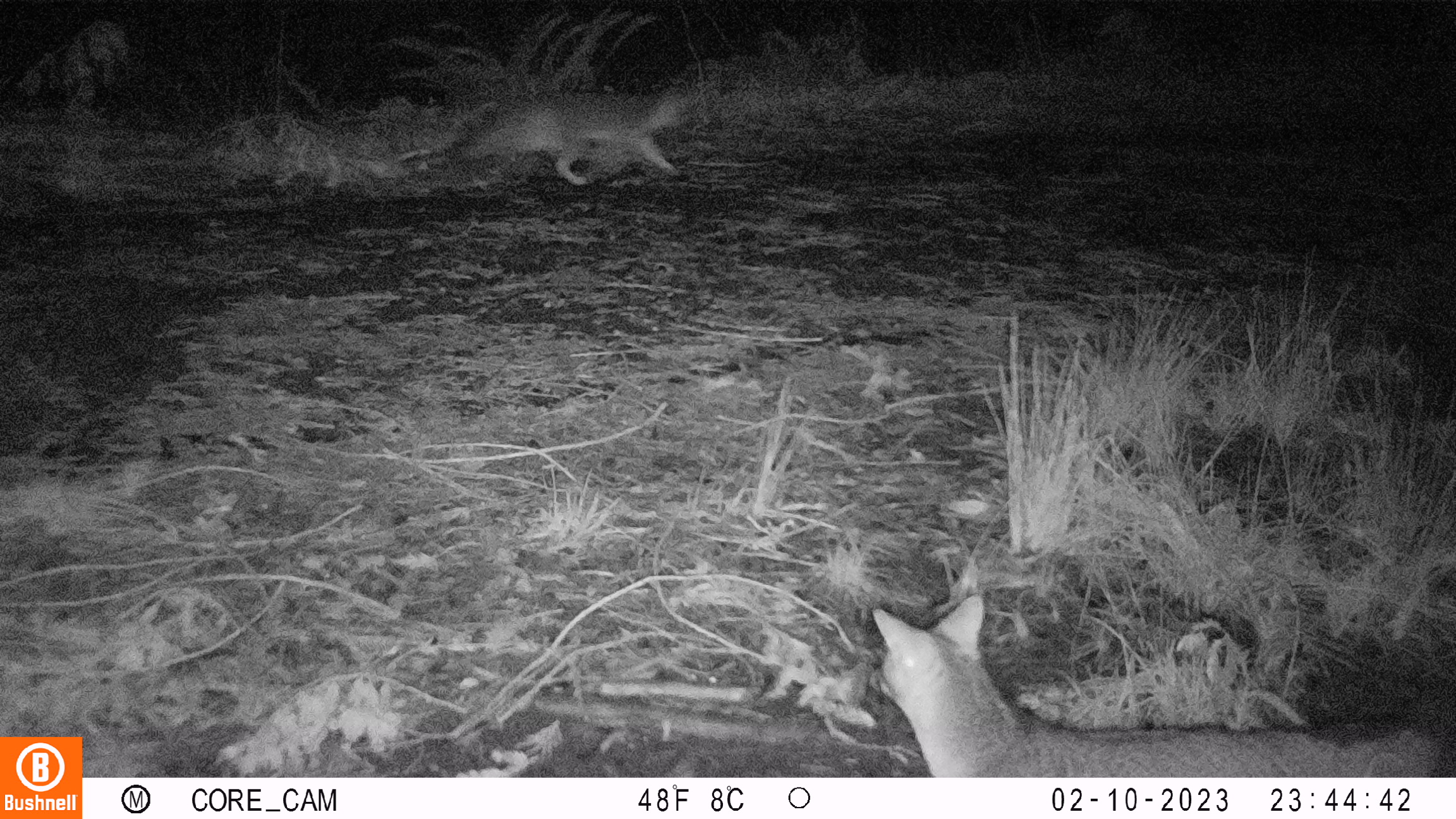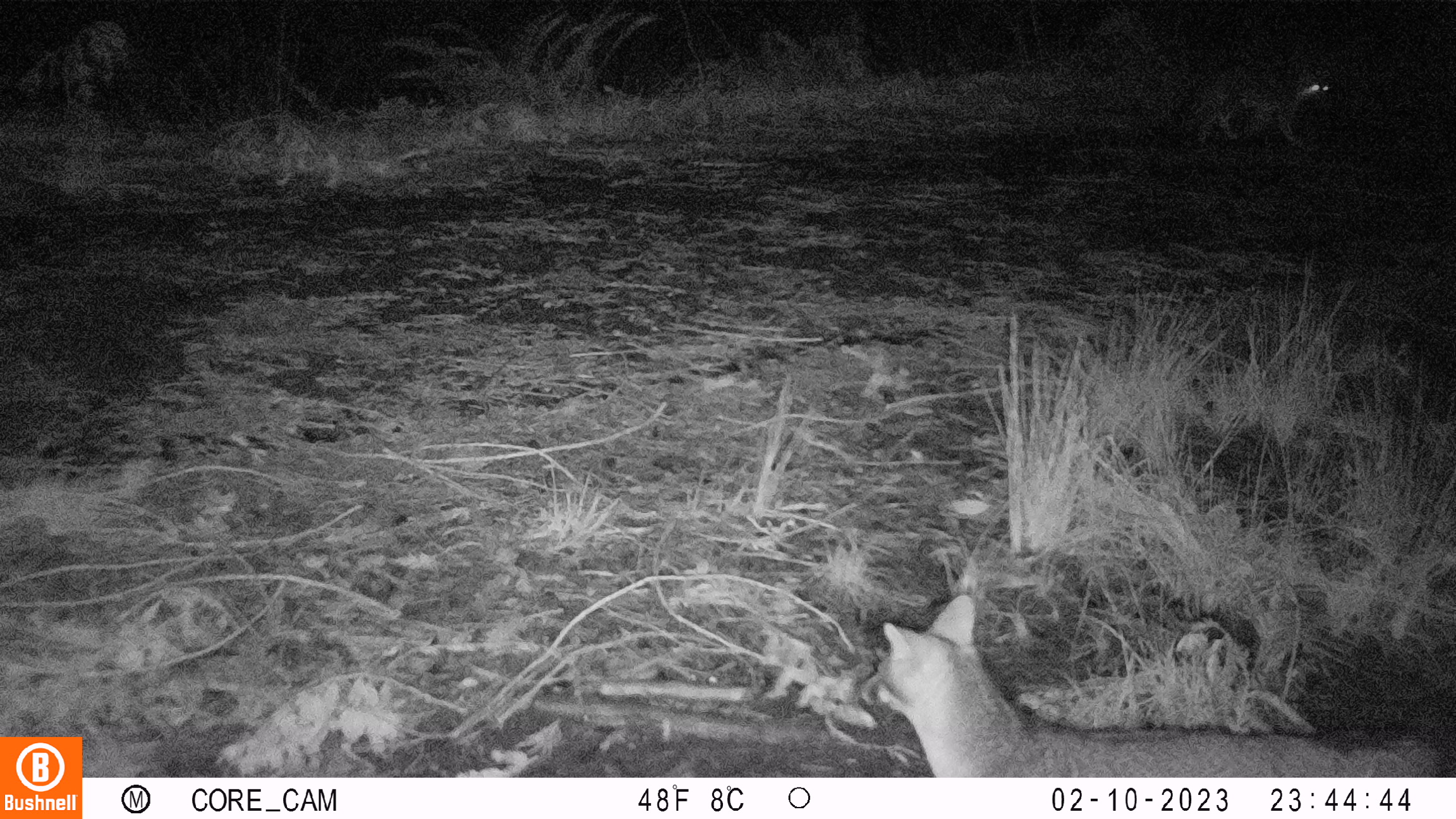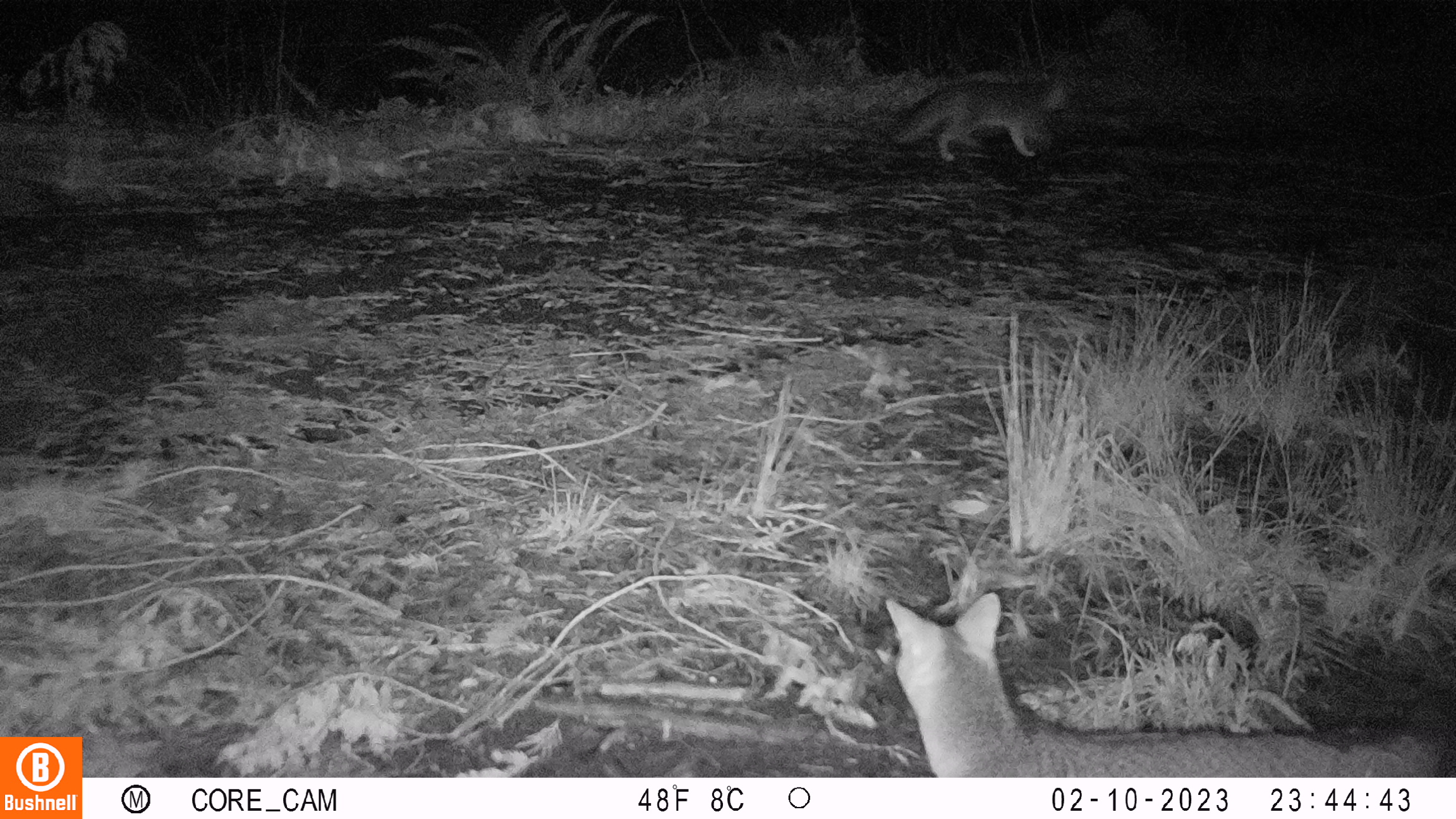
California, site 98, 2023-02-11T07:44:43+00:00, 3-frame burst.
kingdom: Animalia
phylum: Chordata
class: Mammalia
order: Carnivora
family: Canidae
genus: Urocyon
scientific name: Urocyon cinereoargenteus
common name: gray fox